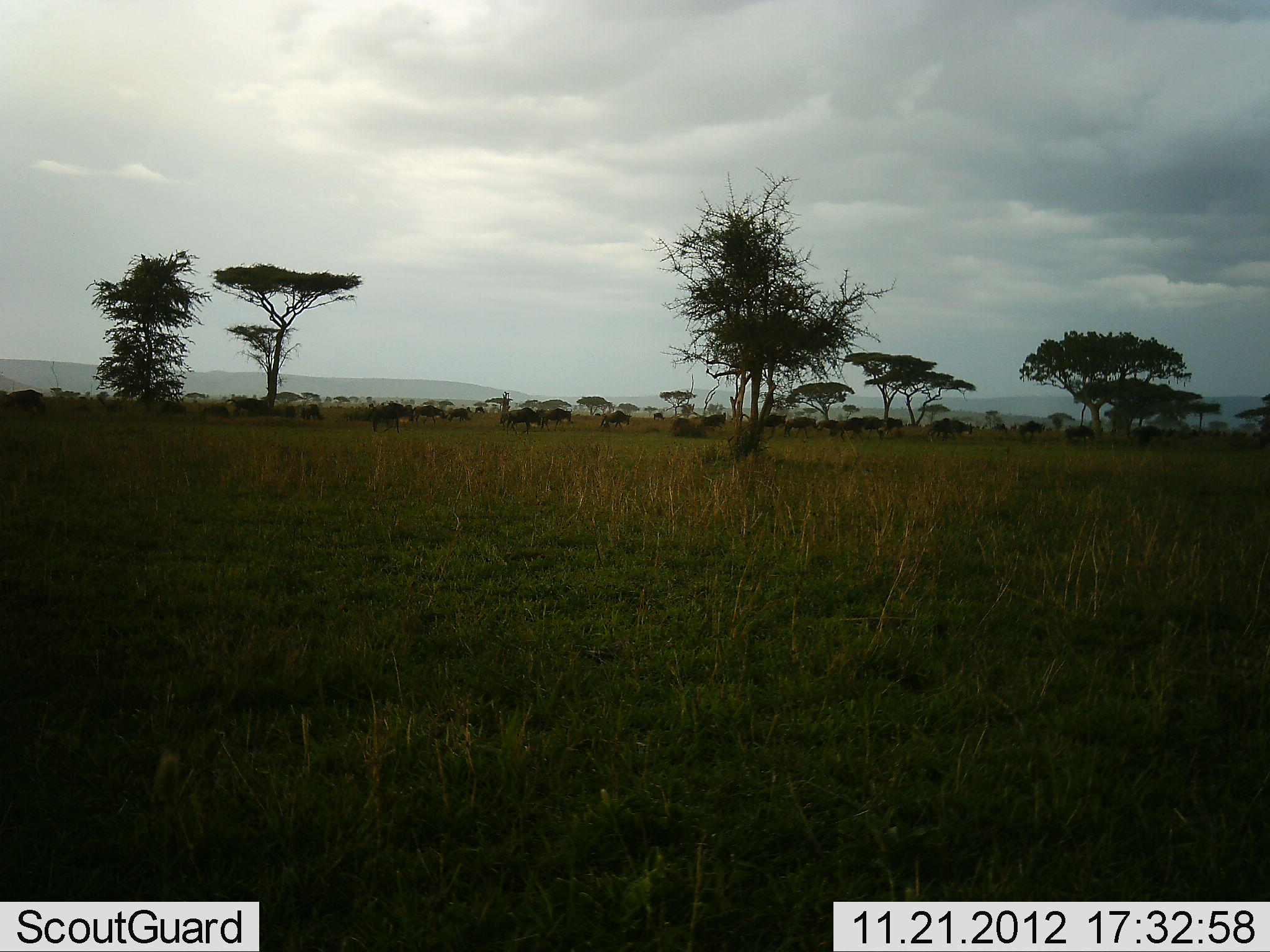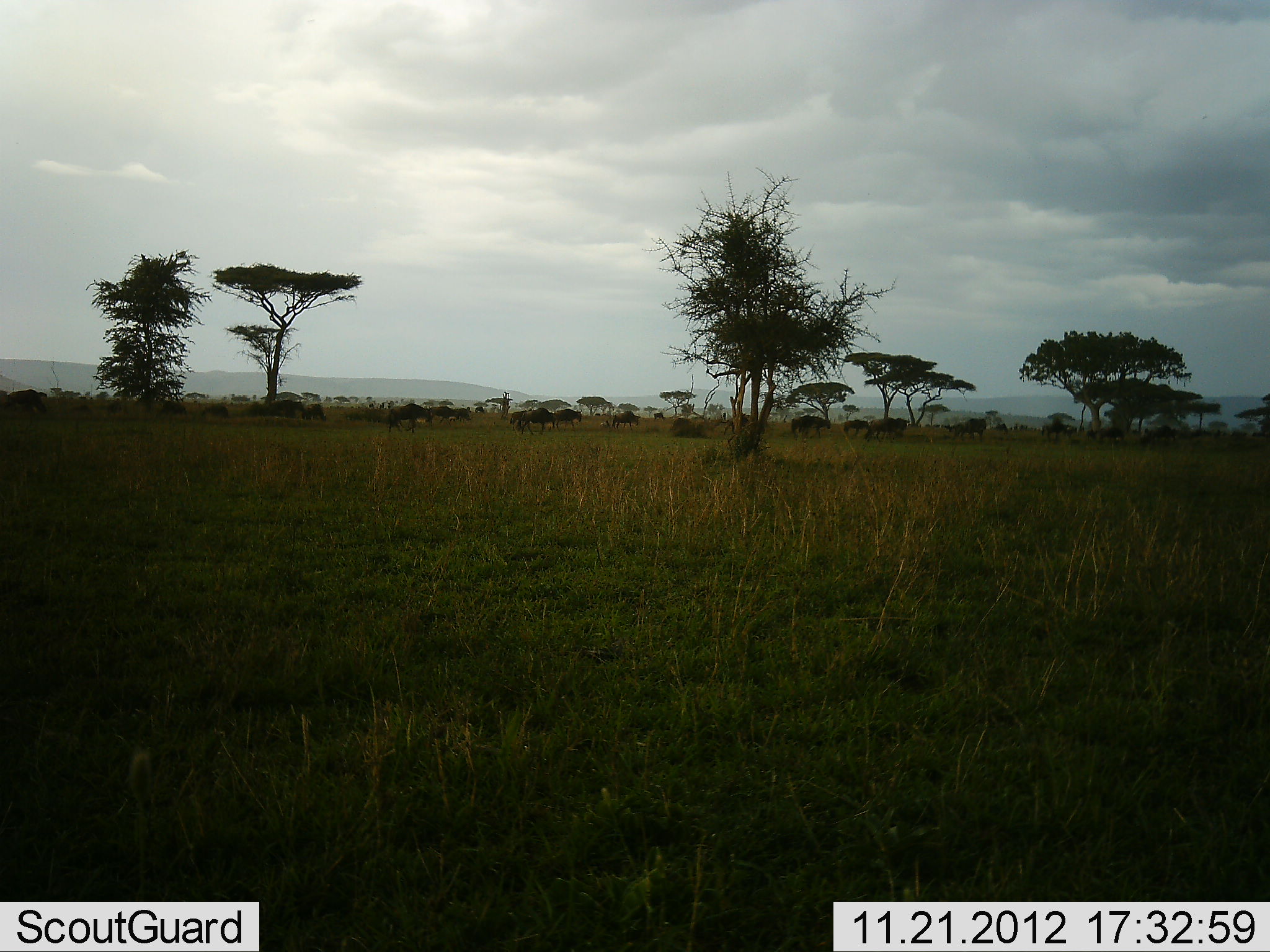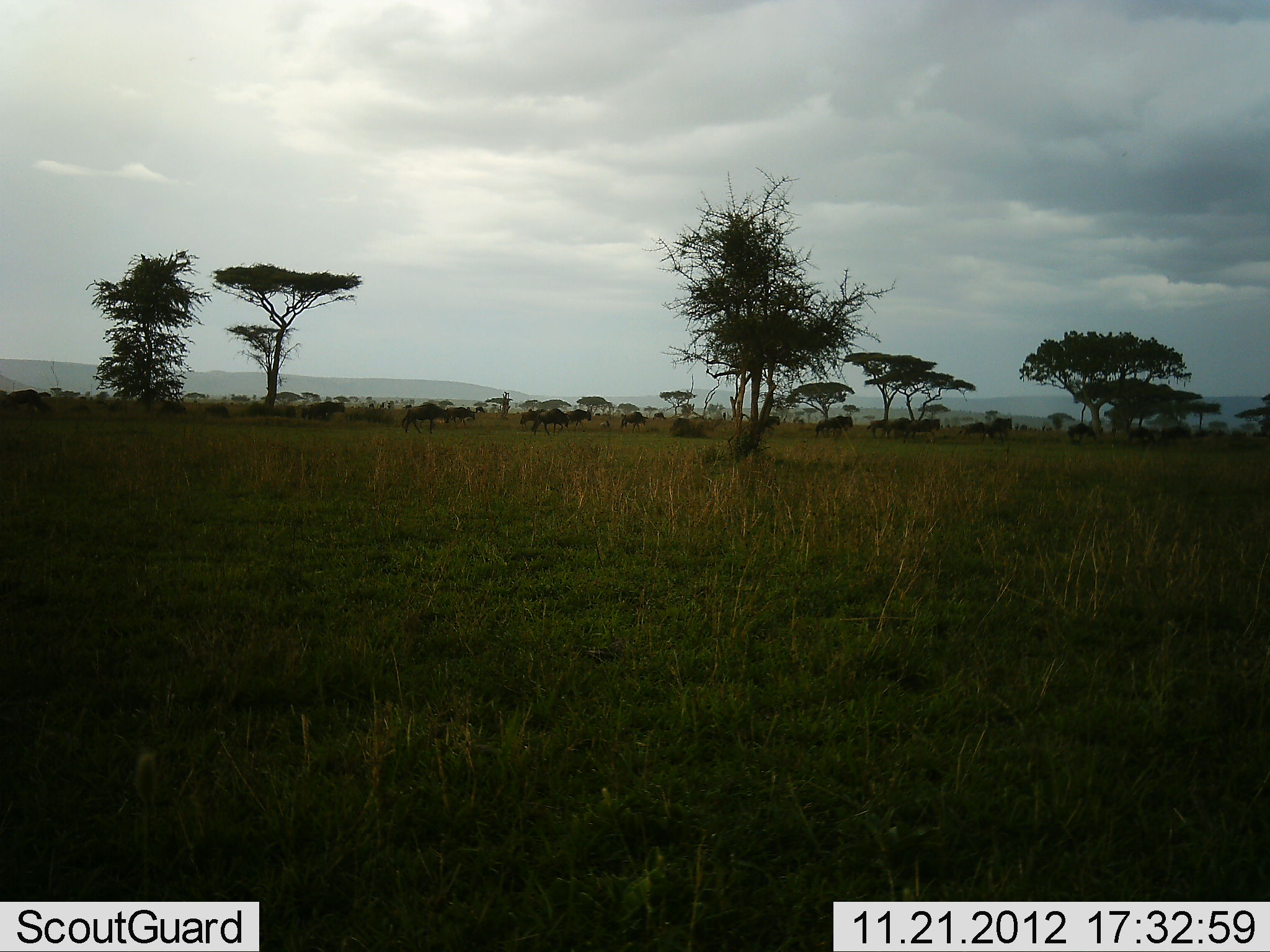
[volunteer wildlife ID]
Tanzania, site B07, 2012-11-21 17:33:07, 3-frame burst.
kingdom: Animalia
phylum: Chordata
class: Mammalia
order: Artiodactyla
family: Bovidae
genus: Connochaetes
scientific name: Connochaetes taurinus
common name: blue wildebeest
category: wildebeest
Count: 11-50.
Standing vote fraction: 10%.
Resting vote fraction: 0%.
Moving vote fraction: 90%.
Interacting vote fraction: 0%.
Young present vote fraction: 0%.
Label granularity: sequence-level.